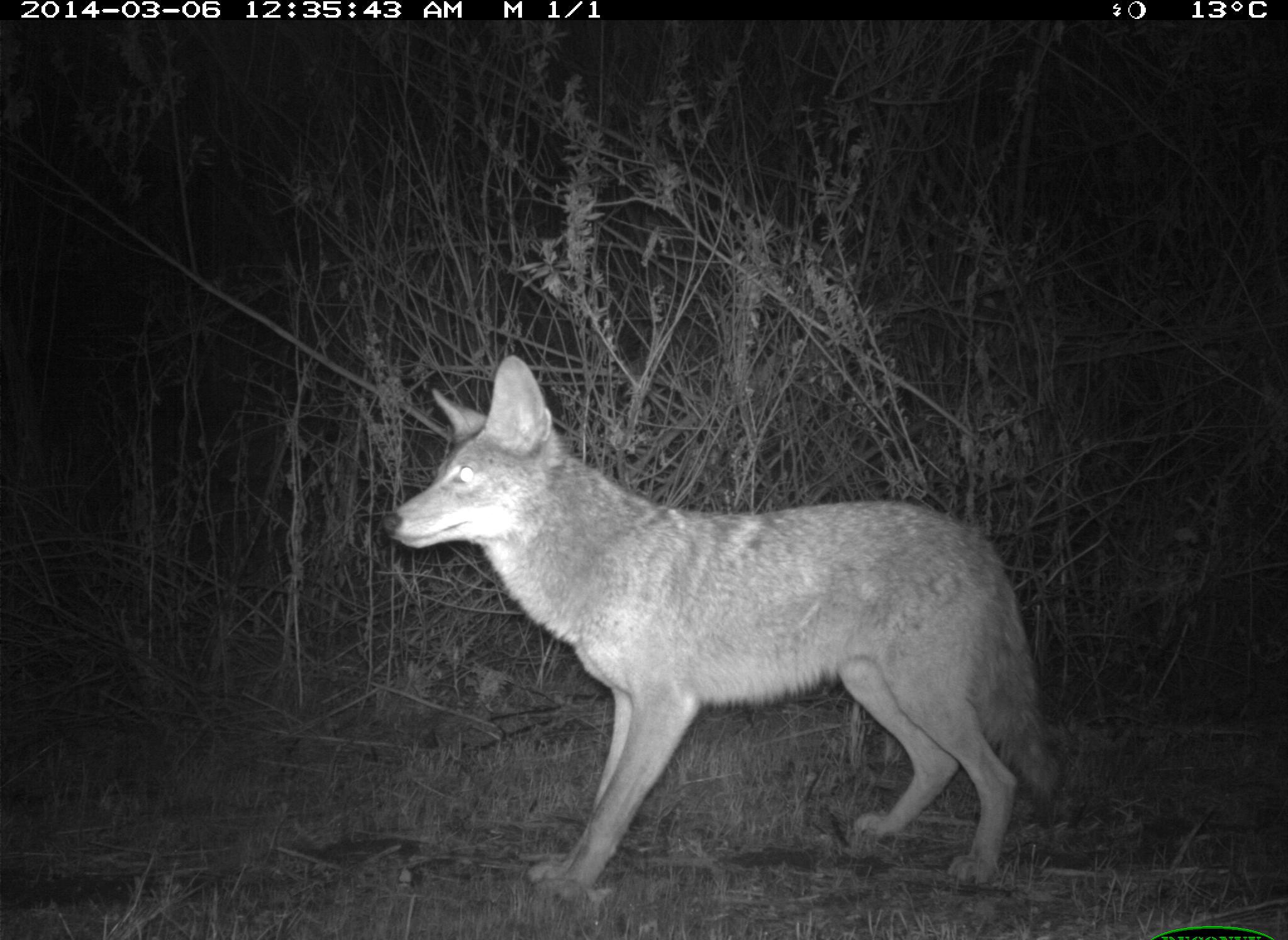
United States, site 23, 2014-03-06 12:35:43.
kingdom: Animalia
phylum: Chordata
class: Mammalia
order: Carnivora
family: Canidae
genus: Canis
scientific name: Canis latrans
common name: coyote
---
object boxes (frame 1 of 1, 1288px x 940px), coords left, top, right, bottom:
coyote: 380, 355, 1065, 905